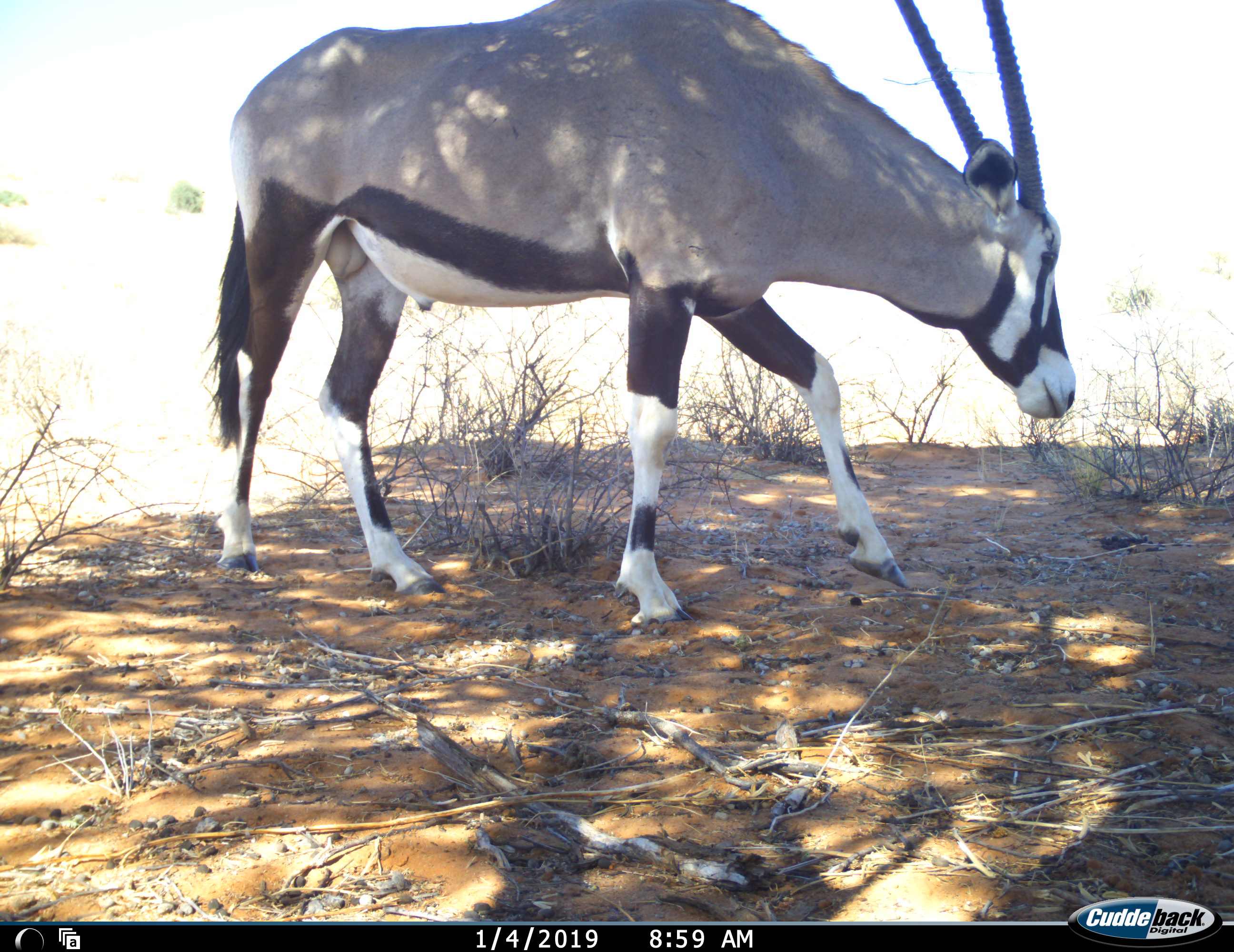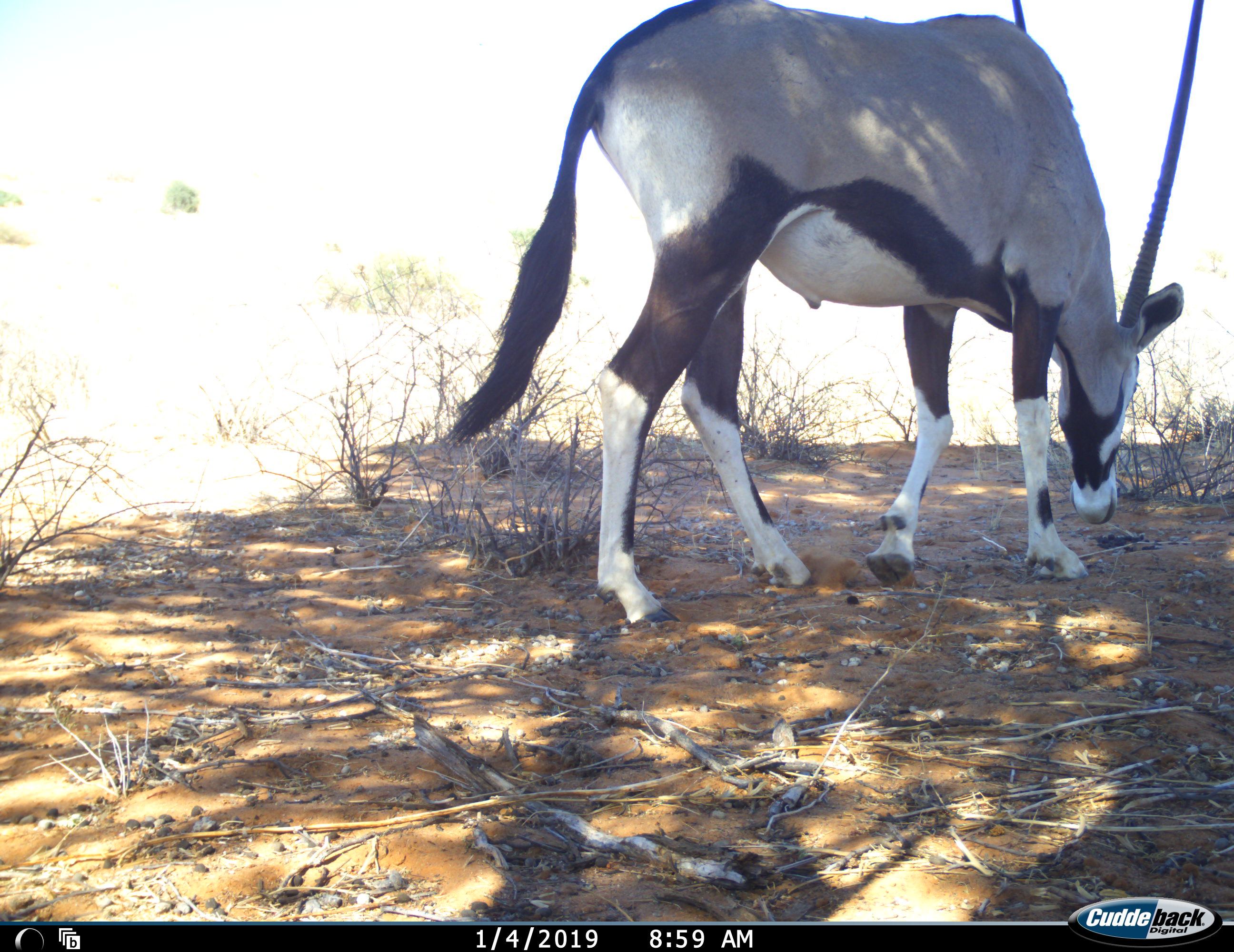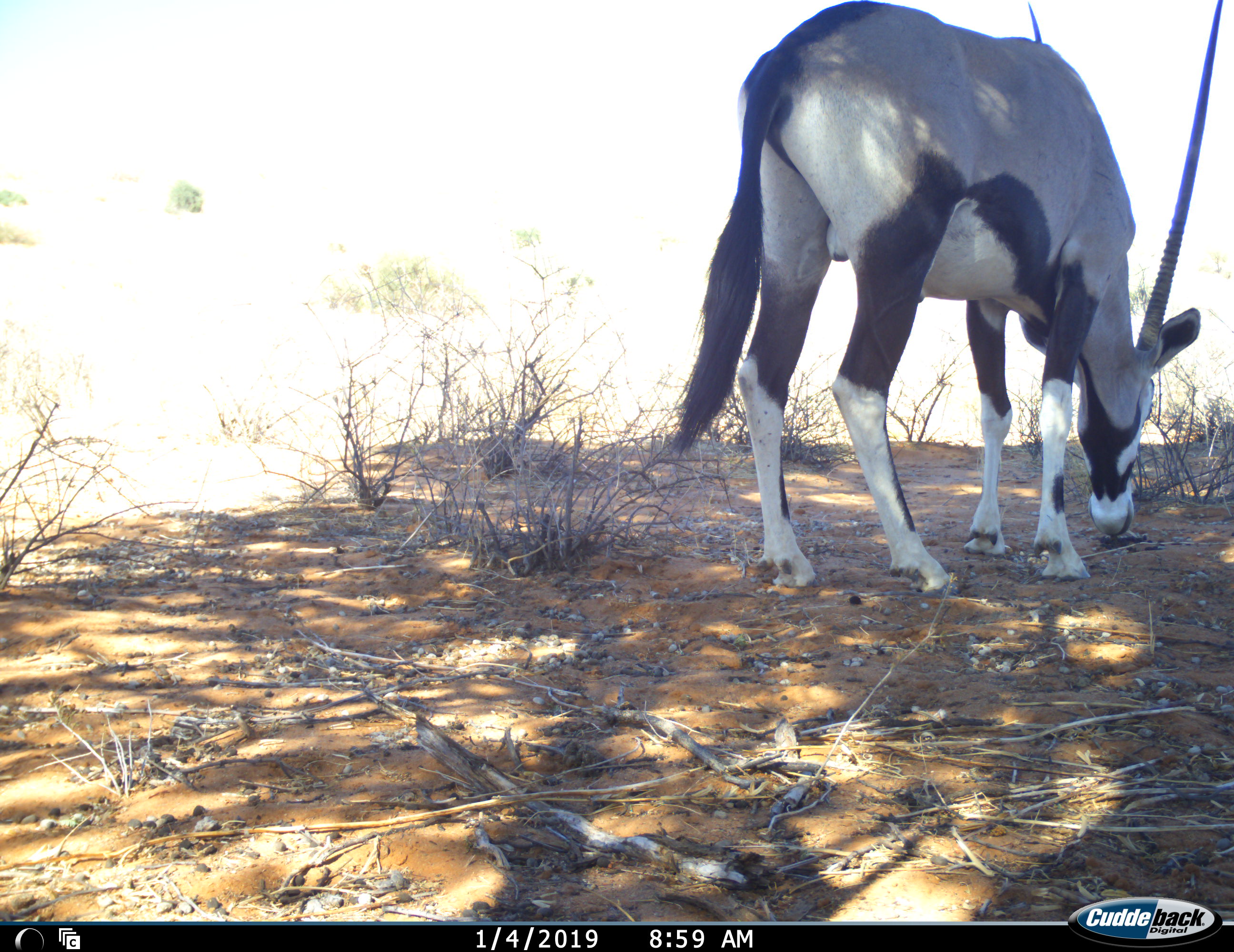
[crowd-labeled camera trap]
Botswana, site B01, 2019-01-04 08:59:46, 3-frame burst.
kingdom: Animalia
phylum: Chordata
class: Mammalia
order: Artiodactyla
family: Bovidae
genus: Oryx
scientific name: Oryx gazella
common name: gemsbok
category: gemsbokoryx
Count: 1.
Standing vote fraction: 0%.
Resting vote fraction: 0%.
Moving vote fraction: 80%.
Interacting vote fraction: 0%.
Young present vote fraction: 0%.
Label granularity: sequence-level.